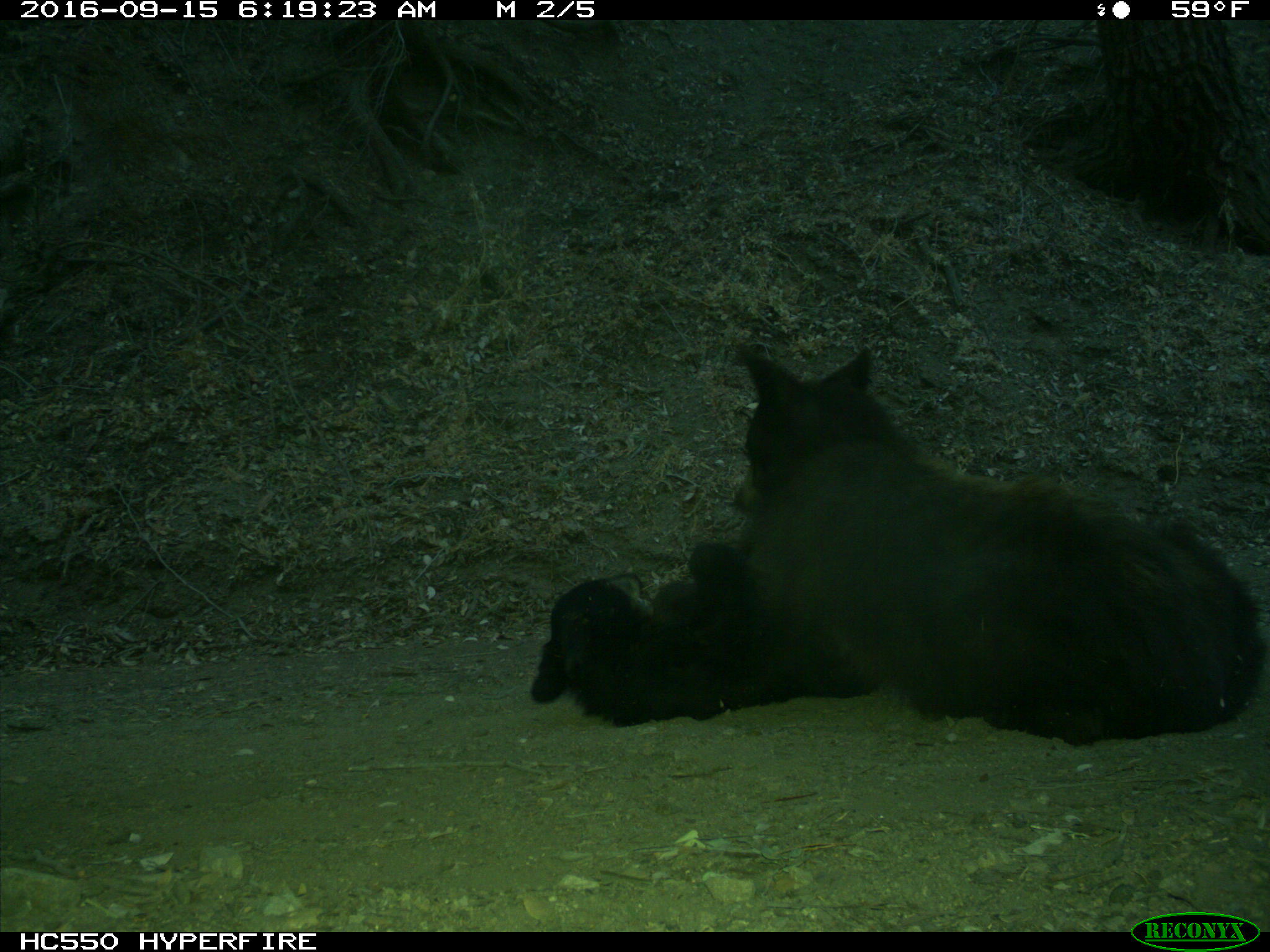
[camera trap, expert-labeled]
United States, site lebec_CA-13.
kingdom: Animalia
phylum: Chordata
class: Mammalia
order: Carnivora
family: Ursidae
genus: Ursus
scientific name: Ursus americanus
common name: american black bear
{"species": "Ursus americanus (american black bear)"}